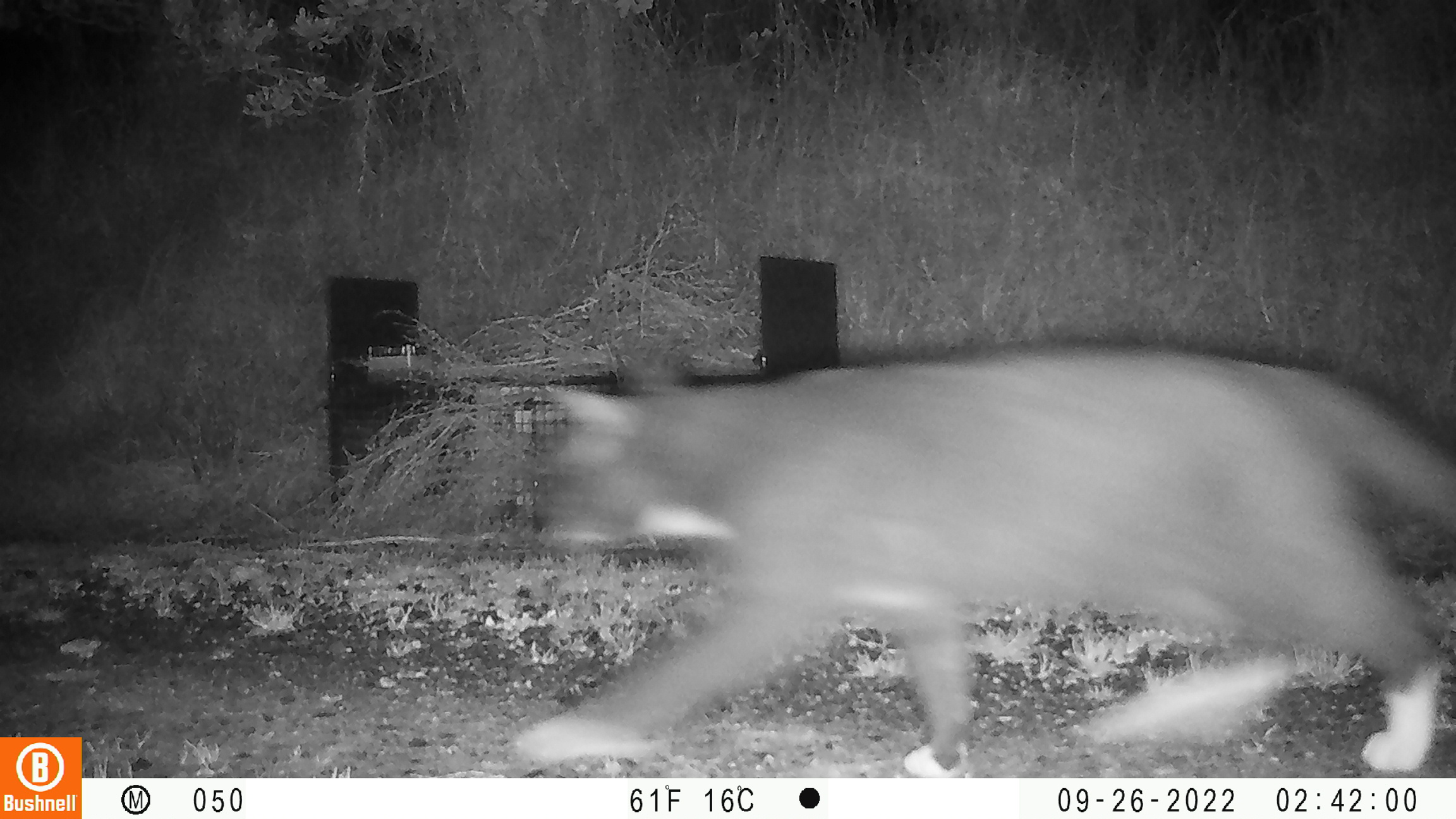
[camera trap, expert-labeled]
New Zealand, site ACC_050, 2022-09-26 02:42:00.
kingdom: Animalia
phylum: Chordata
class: Mammalia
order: Carnivora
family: Felidae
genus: Felis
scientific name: Felis catus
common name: domestic cat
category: cat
Cat (domestic cat) (Felis catus).